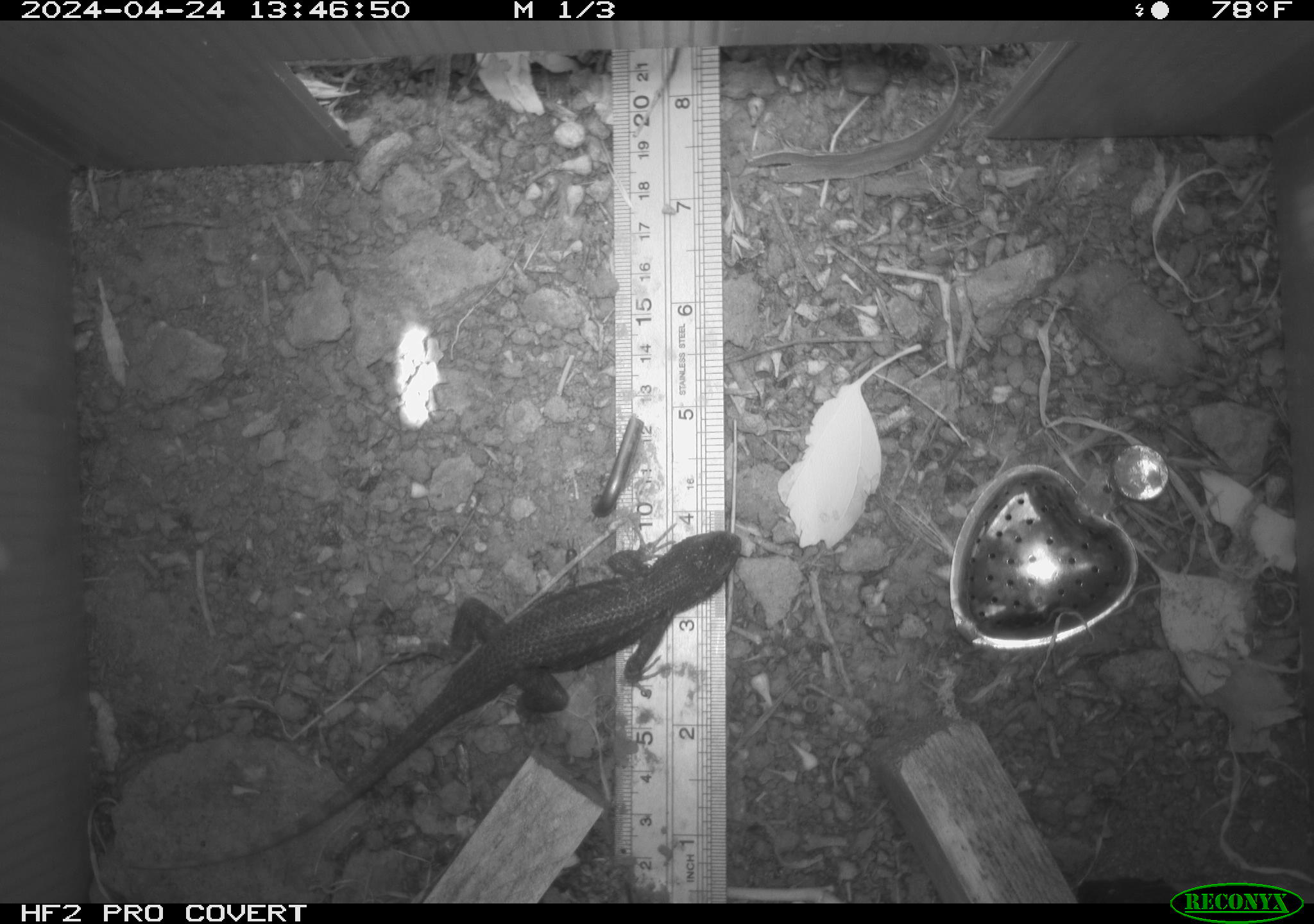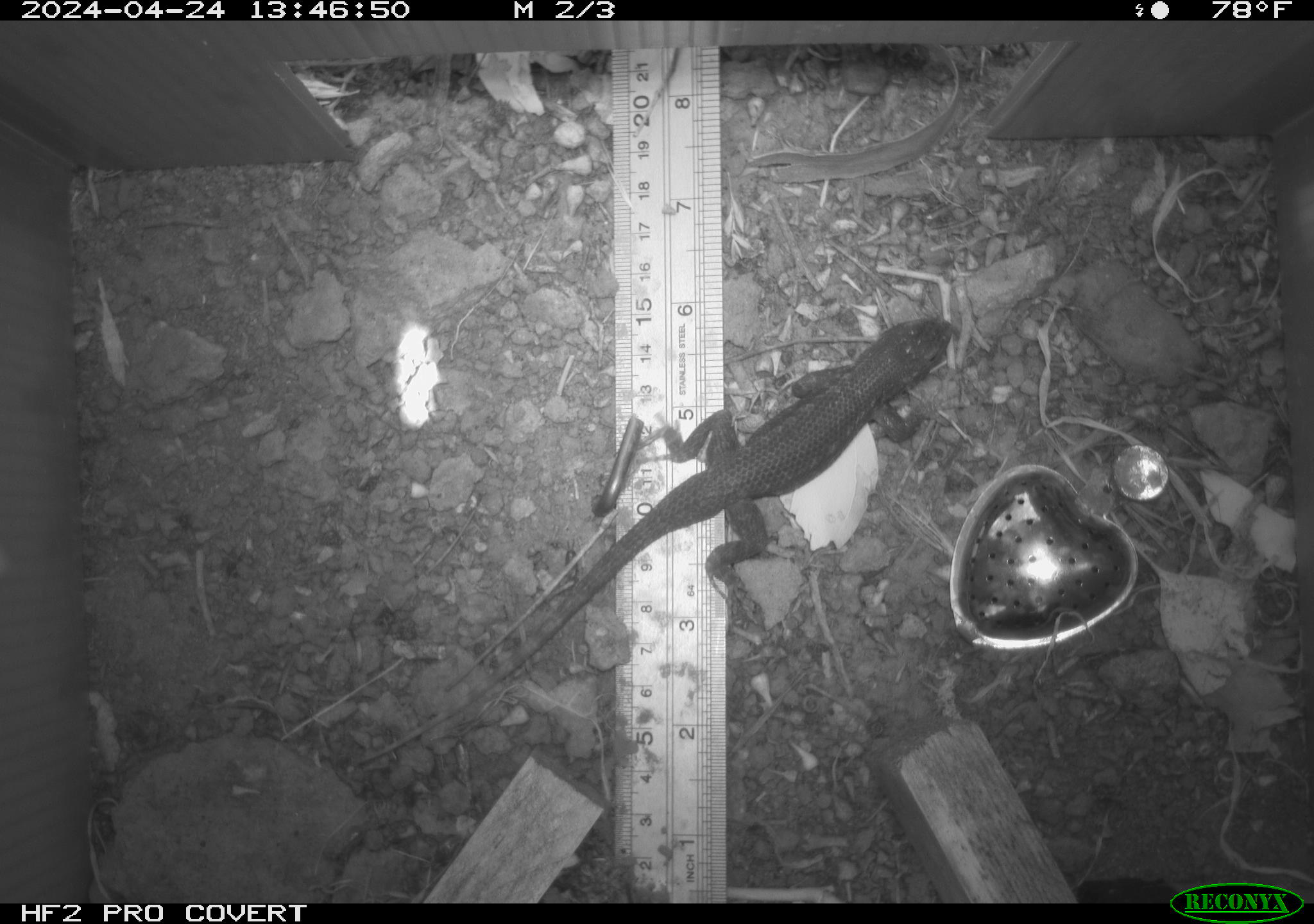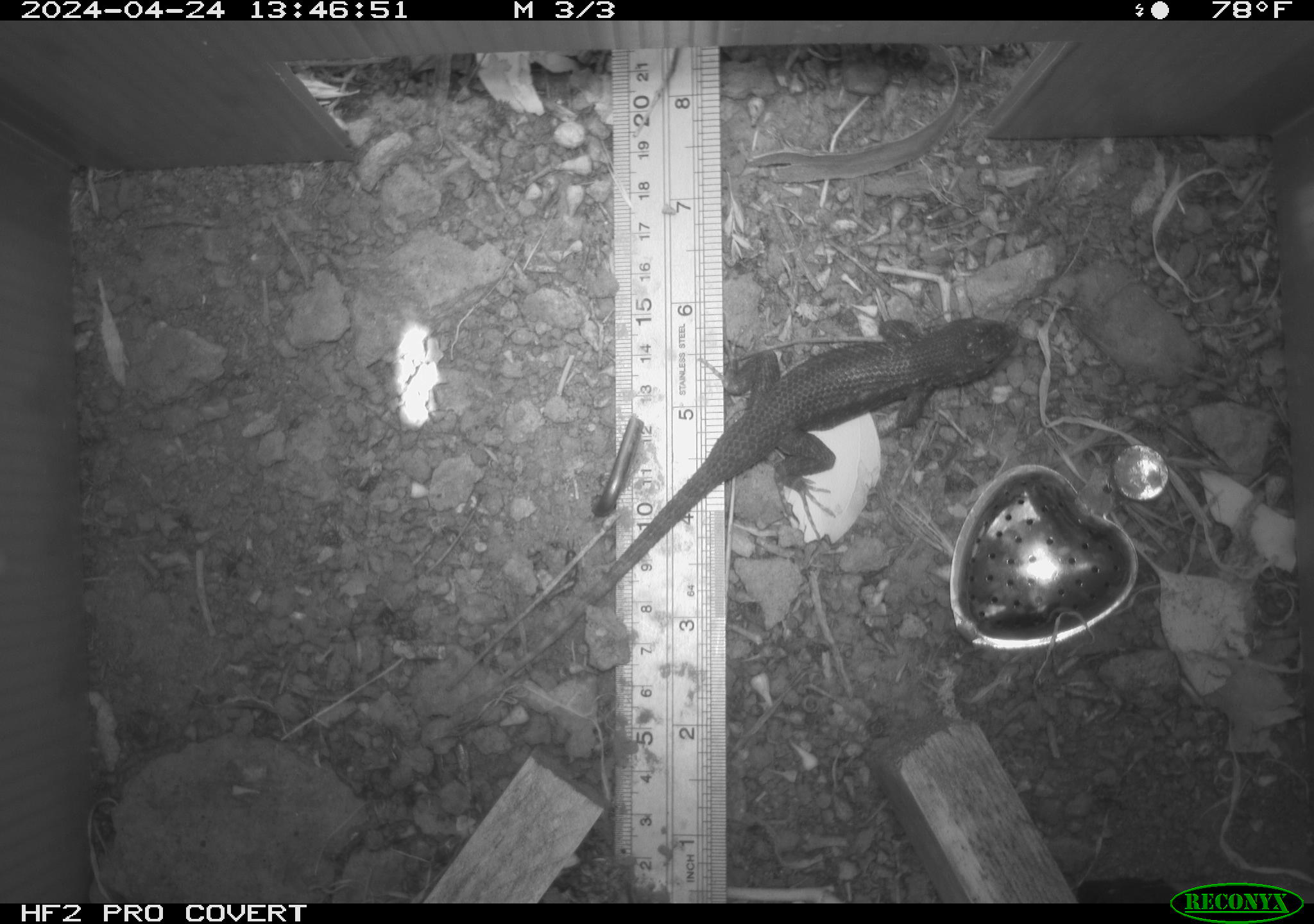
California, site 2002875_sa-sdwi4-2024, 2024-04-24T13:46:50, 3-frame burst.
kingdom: Animalia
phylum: Chordata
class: Reptilia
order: Squamata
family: Phrynosomatidae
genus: Sceloporus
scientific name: Sceloporus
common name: spiny lizards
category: sceloporus species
Sceloporus species (spiny lizards) (Sceloporus).